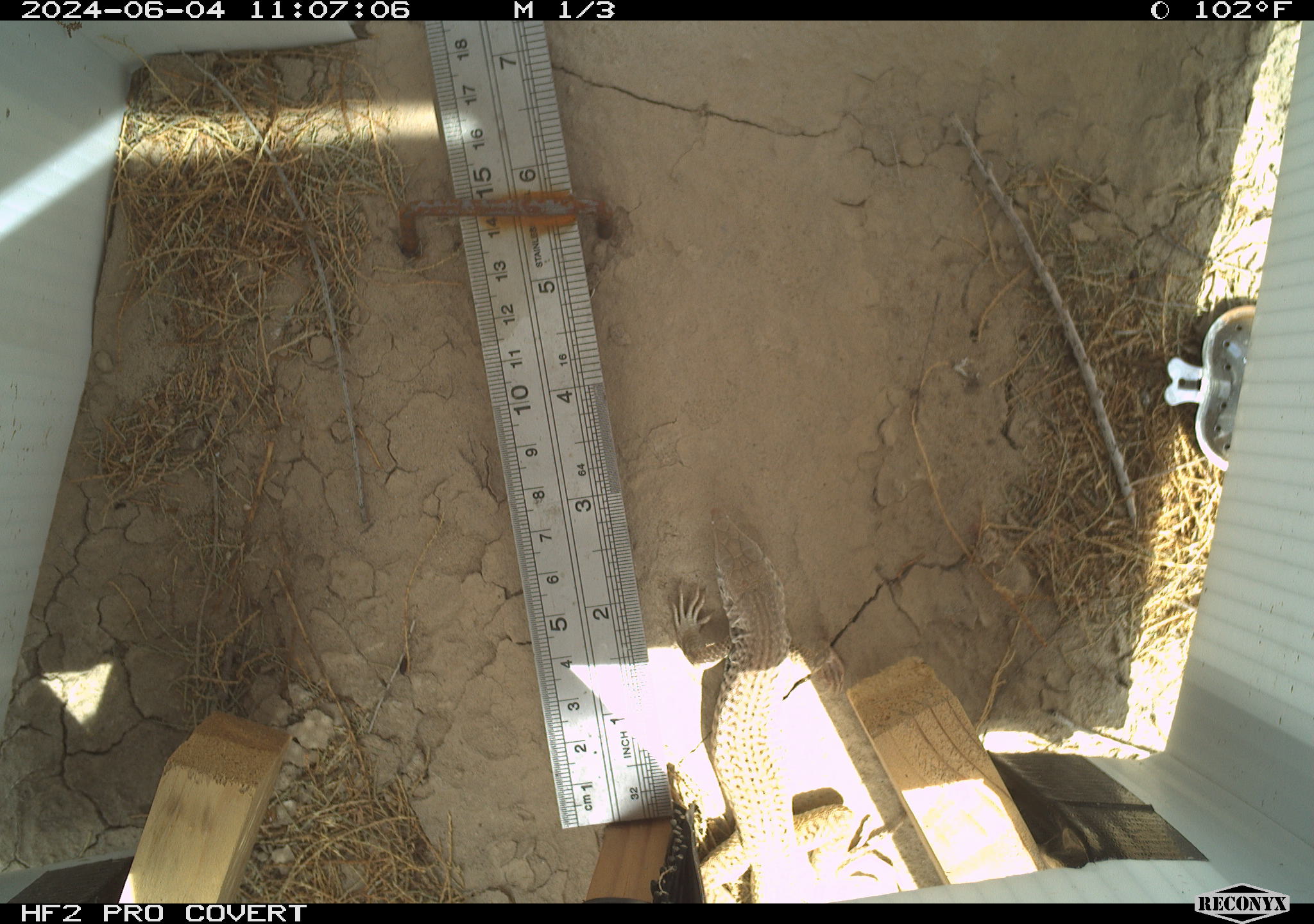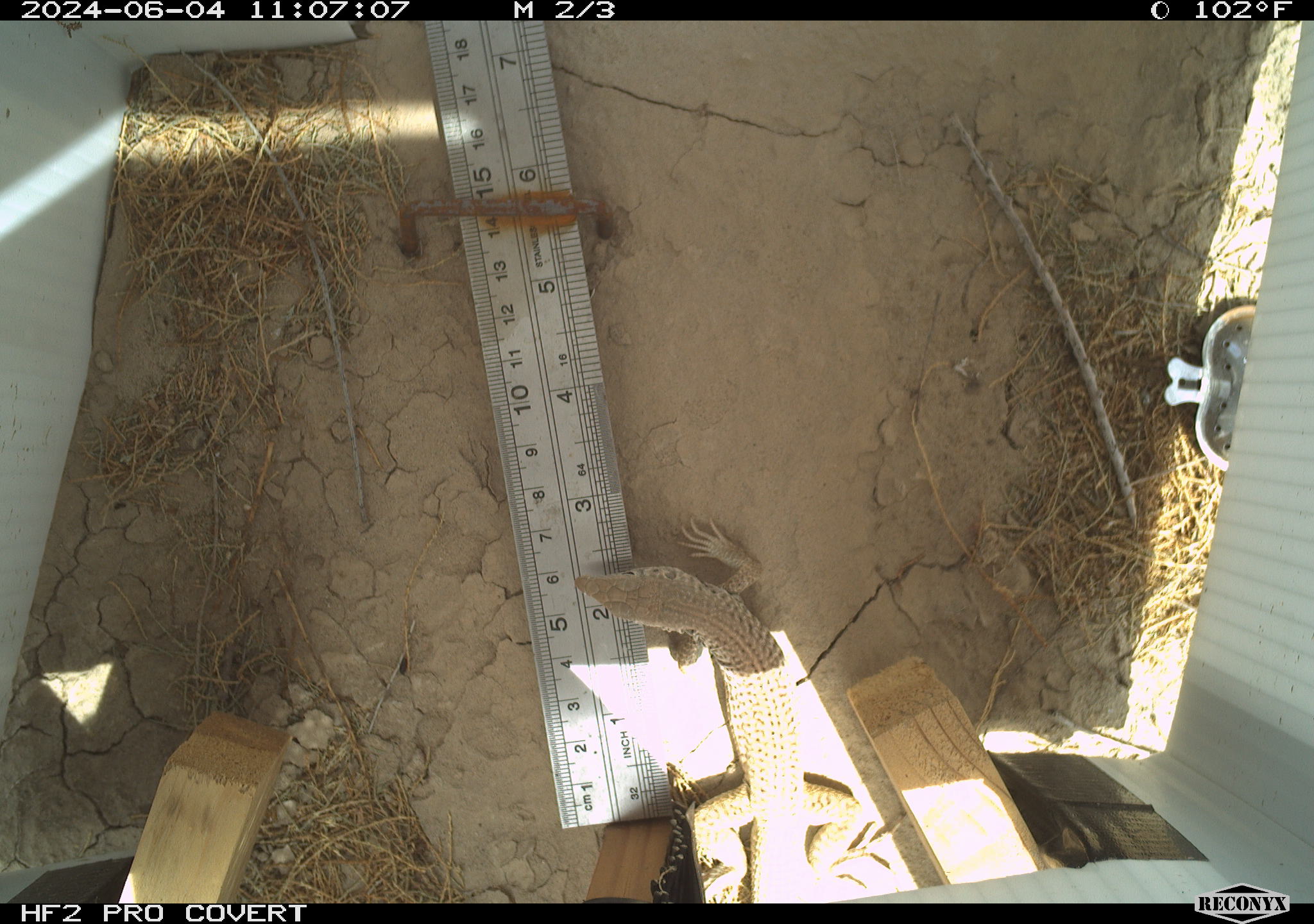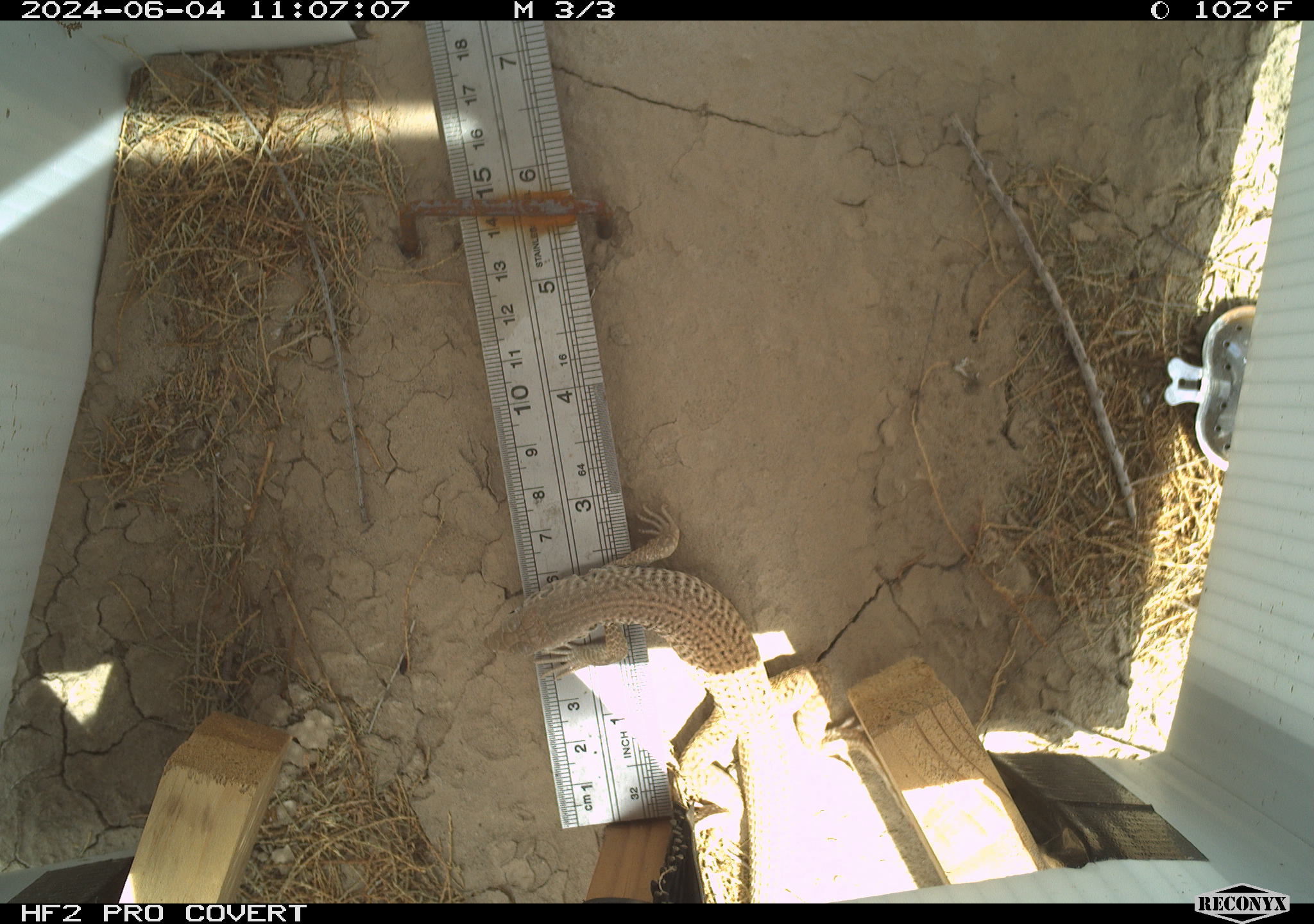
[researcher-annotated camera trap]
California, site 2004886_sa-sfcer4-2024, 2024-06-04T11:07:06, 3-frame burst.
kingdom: Animalia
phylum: Chordata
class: Reptilia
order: Squamata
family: Teiidae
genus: Aspidoscelis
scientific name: Aspidoscelis tigris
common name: western whiptail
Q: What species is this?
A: Western whiptail (Aspidoscelis tigris).